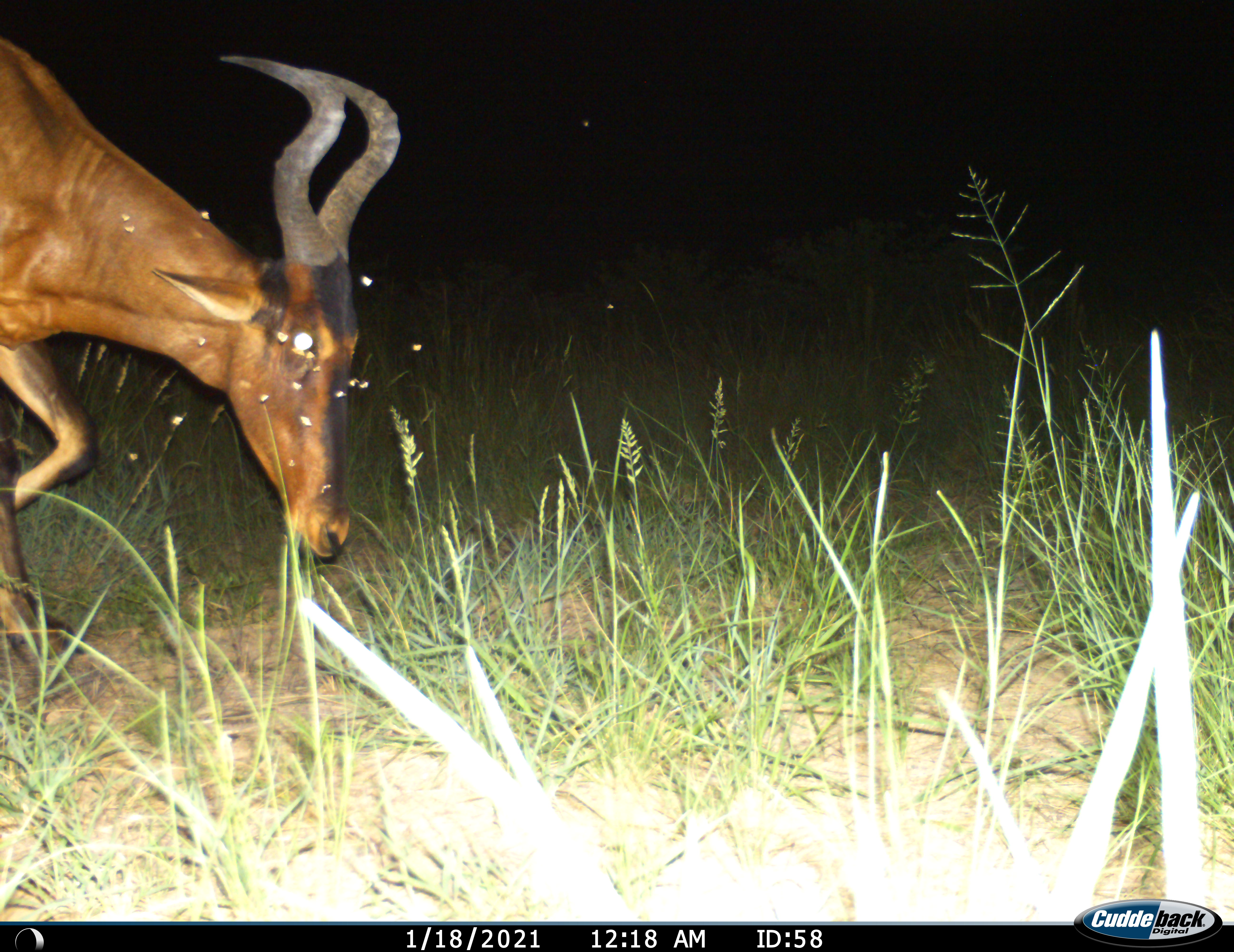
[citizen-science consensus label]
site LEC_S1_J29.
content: unidentified animal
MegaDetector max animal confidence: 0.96